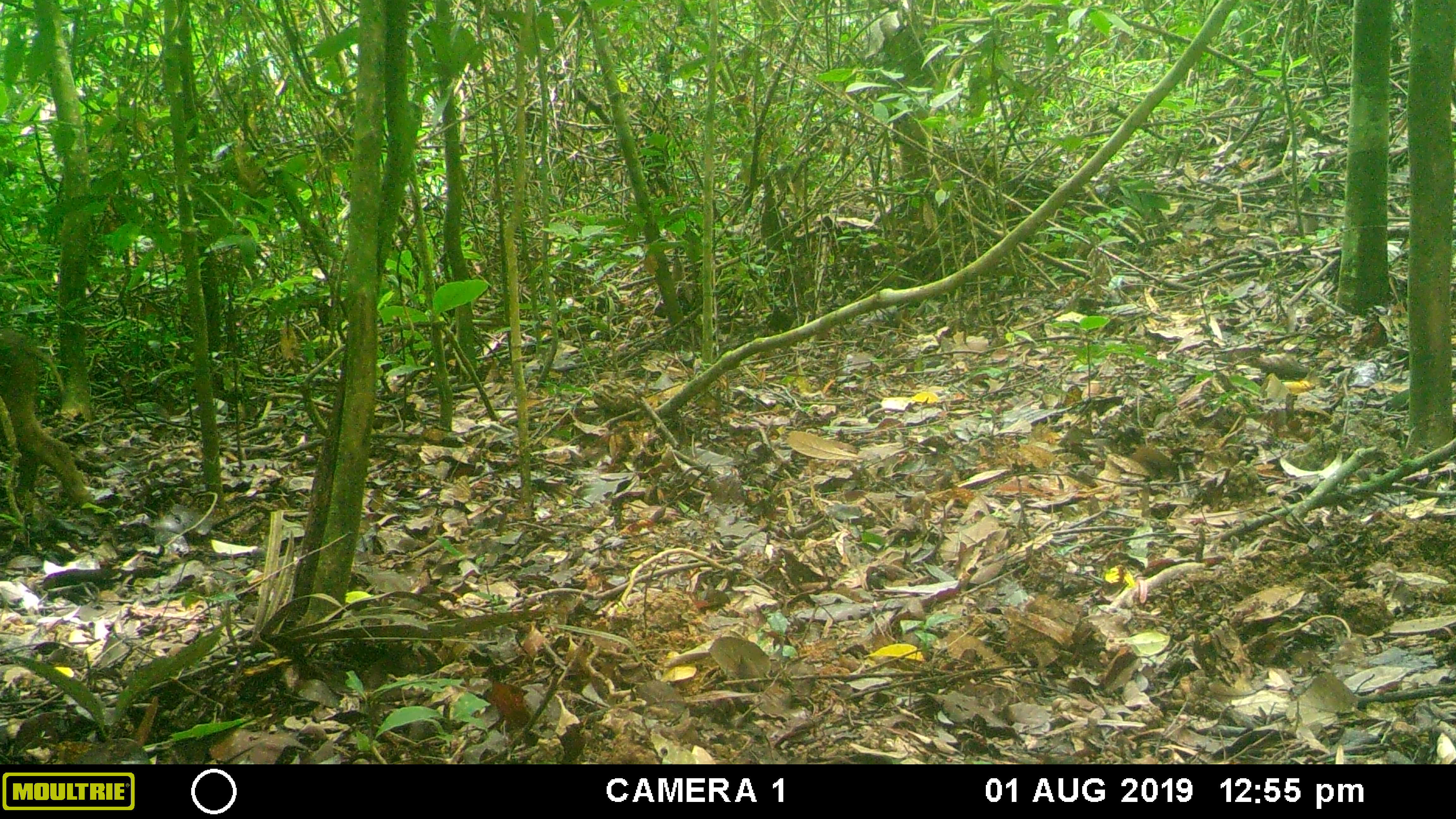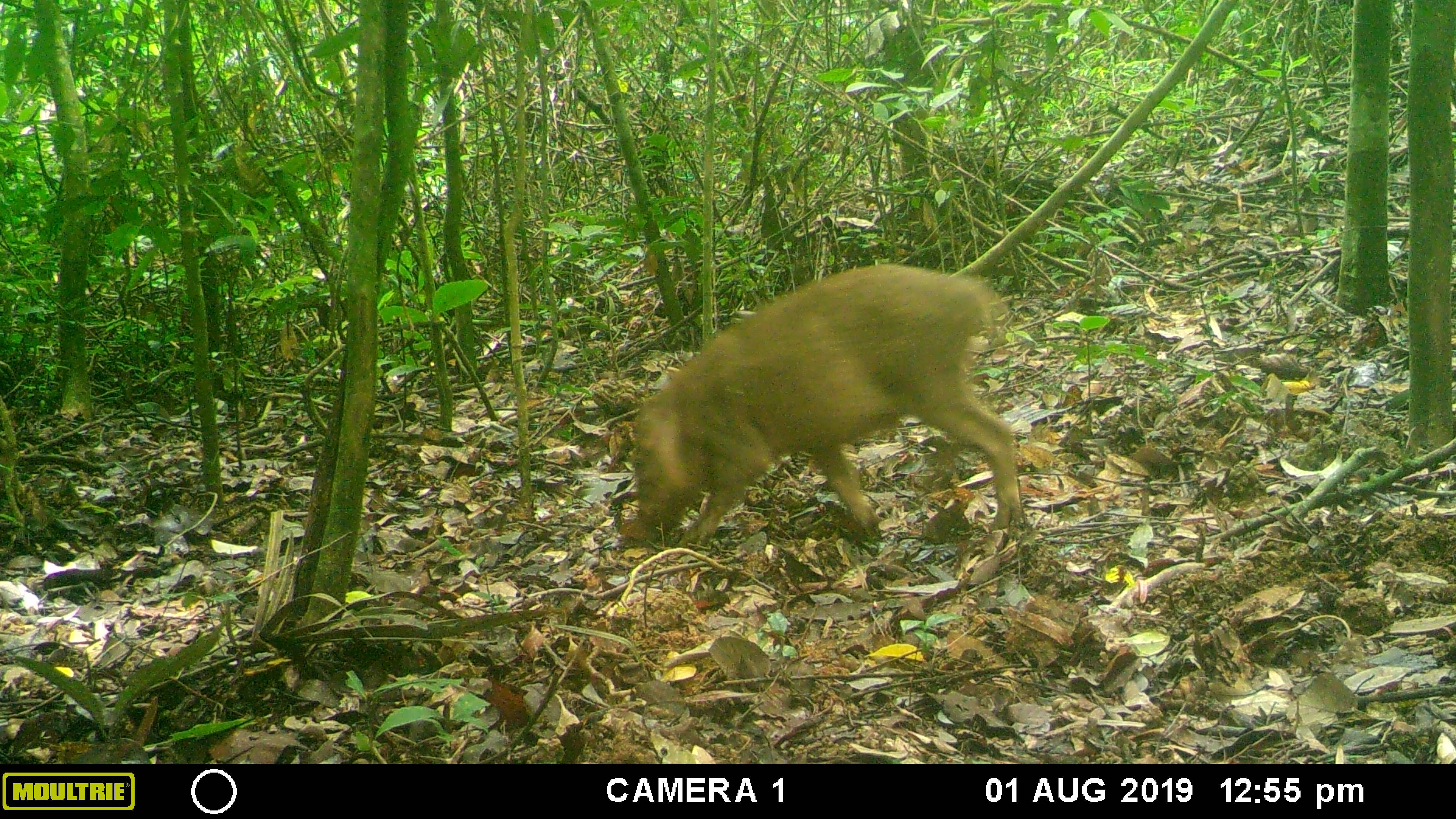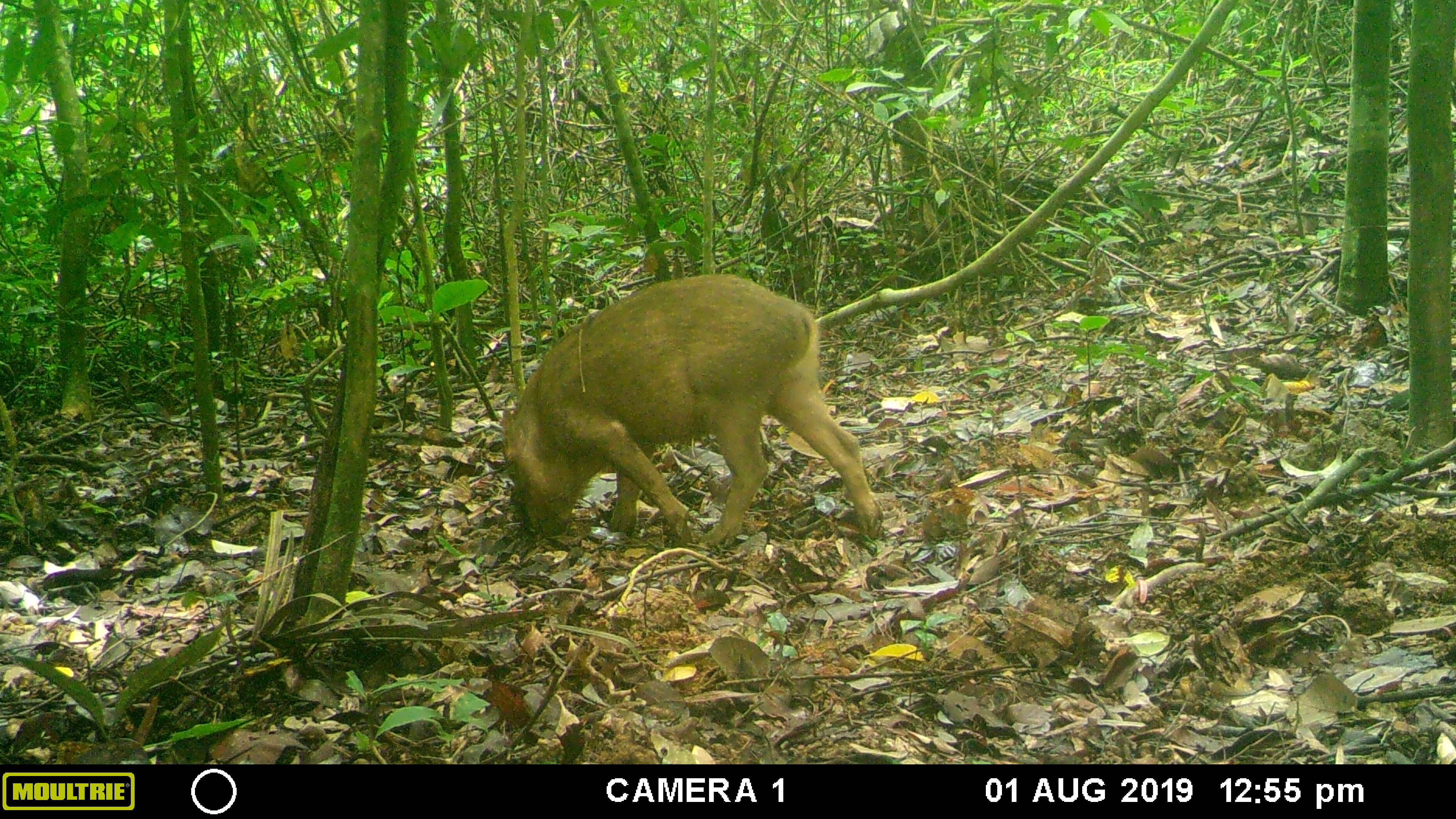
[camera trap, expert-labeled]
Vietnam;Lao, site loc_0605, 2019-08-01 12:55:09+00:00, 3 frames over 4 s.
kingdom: Animalia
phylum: Chordata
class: Mammalia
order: Artiodactyla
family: Suidae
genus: Sus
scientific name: Sus scrofa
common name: eurasian wild pig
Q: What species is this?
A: Eurasian wild pig (Sus scrofa).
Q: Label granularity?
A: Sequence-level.